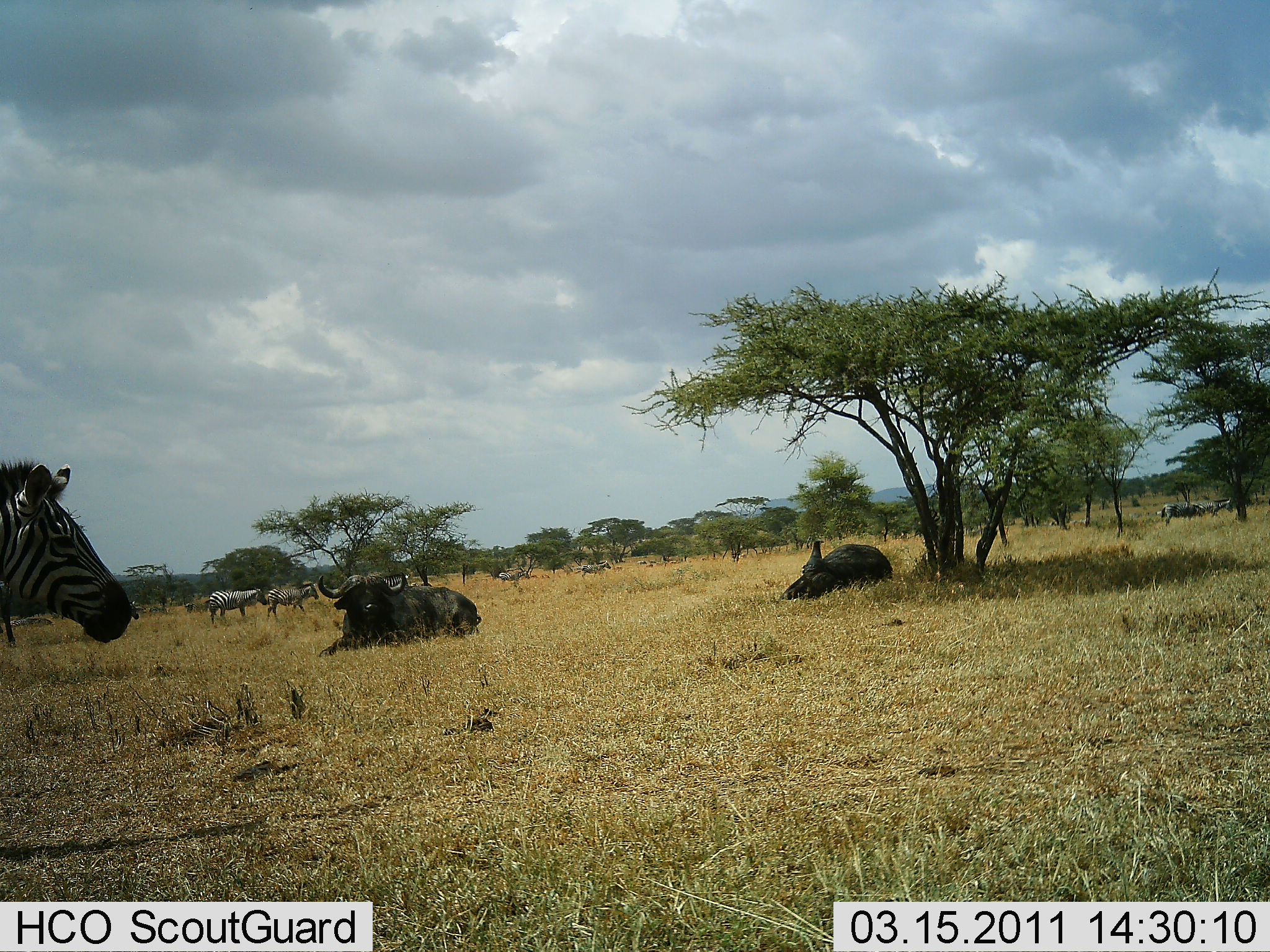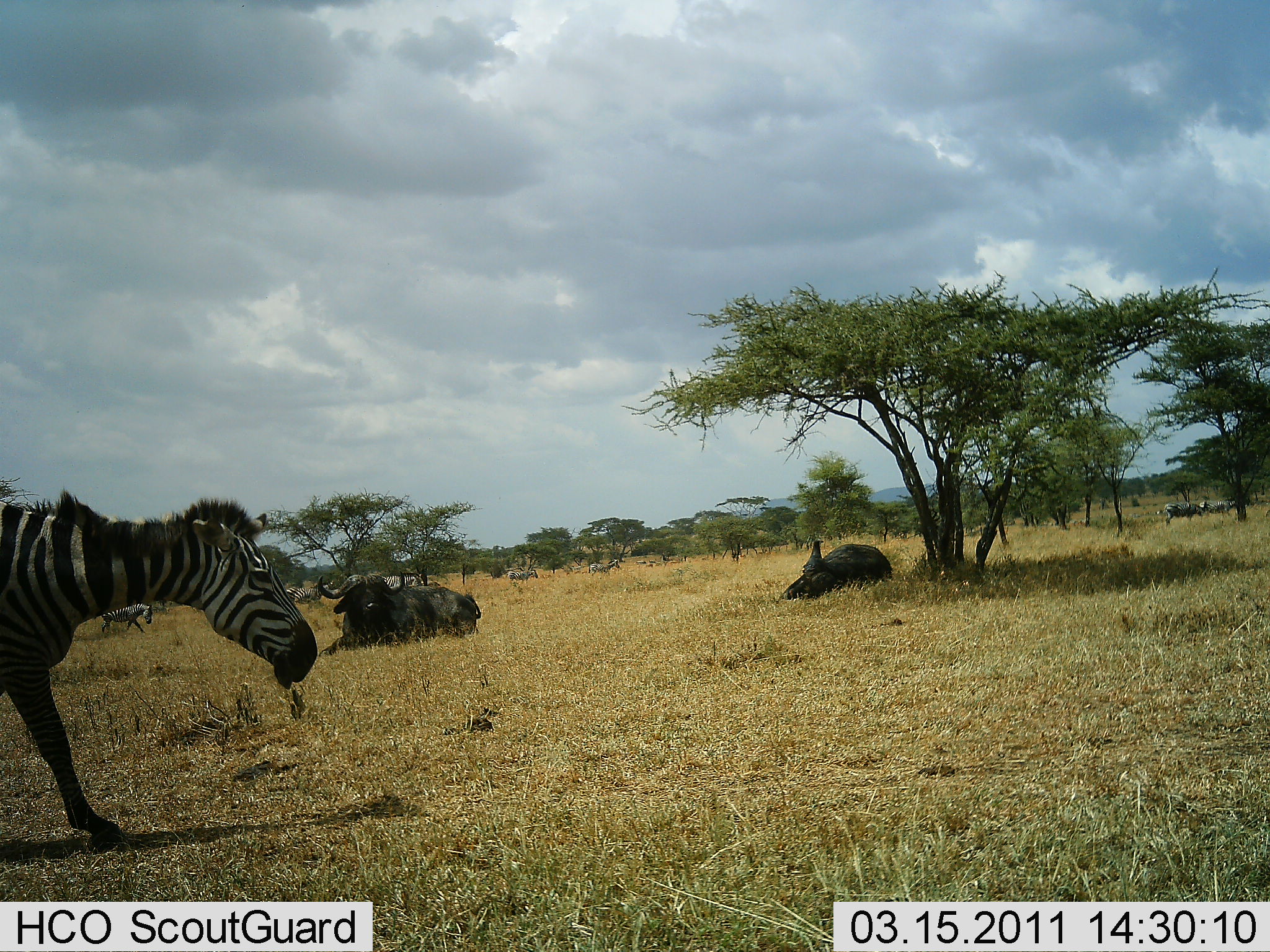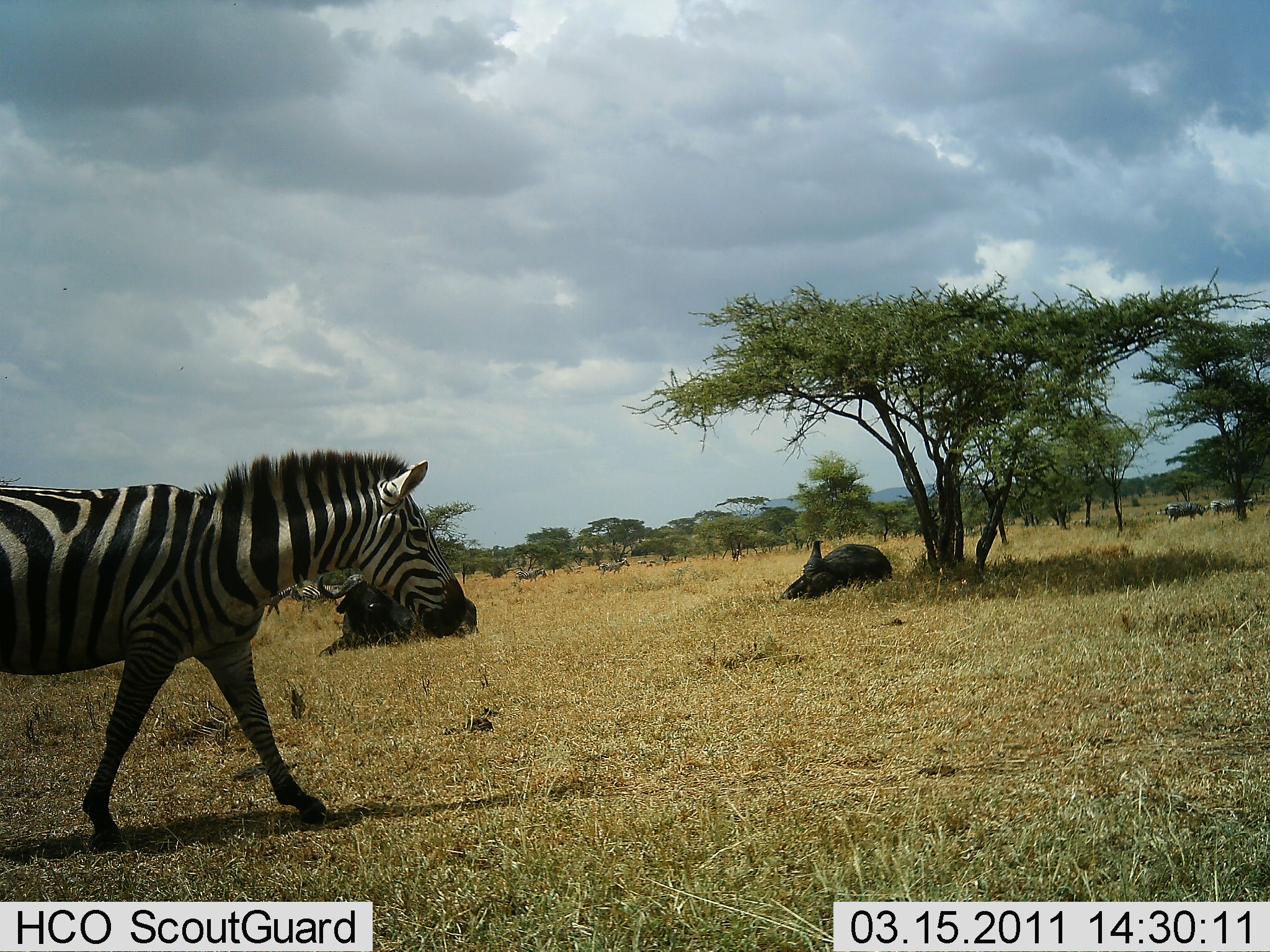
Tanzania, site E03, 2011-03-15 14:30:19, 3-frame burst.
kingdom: Animalia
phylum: Chordata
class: Mammalia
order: Artiodactyla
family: Bovidae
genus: Syncerus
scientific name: Syncerus caffer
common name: cape buffalo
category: buffalo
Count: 2.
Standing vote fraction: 0%.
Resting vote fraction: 100%.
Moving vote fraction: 0%.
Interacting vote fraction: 0%.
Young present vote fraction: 0%.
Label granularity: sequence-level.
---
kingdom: Animalia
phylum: Chordata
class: Mammalia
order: Perissodactyla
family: Equidae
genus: Equus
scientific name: Equus quagga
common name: plains zebra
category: zebra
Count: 8.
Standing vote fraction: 17%.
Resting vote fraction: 8%.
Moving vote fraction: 100%.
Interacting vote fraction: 0%.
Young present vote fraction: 0%.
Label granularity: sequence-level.